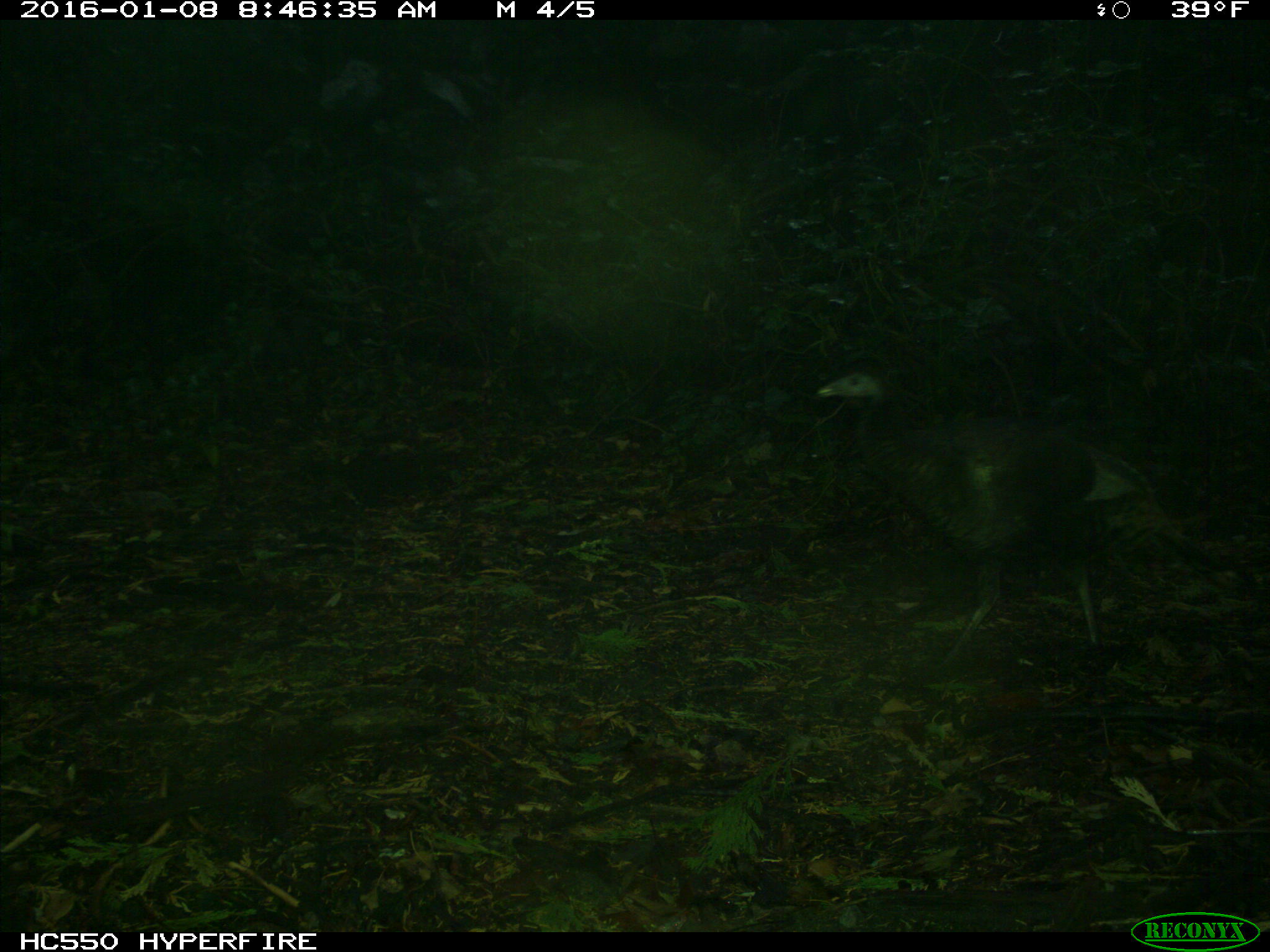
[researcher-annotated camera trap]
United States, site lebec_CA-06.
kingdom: Animalia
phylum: Chordata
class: Aves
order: Galliformes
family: Phasianidae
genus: Meleagris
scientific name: Meleagris gallopavo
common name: wild turkey